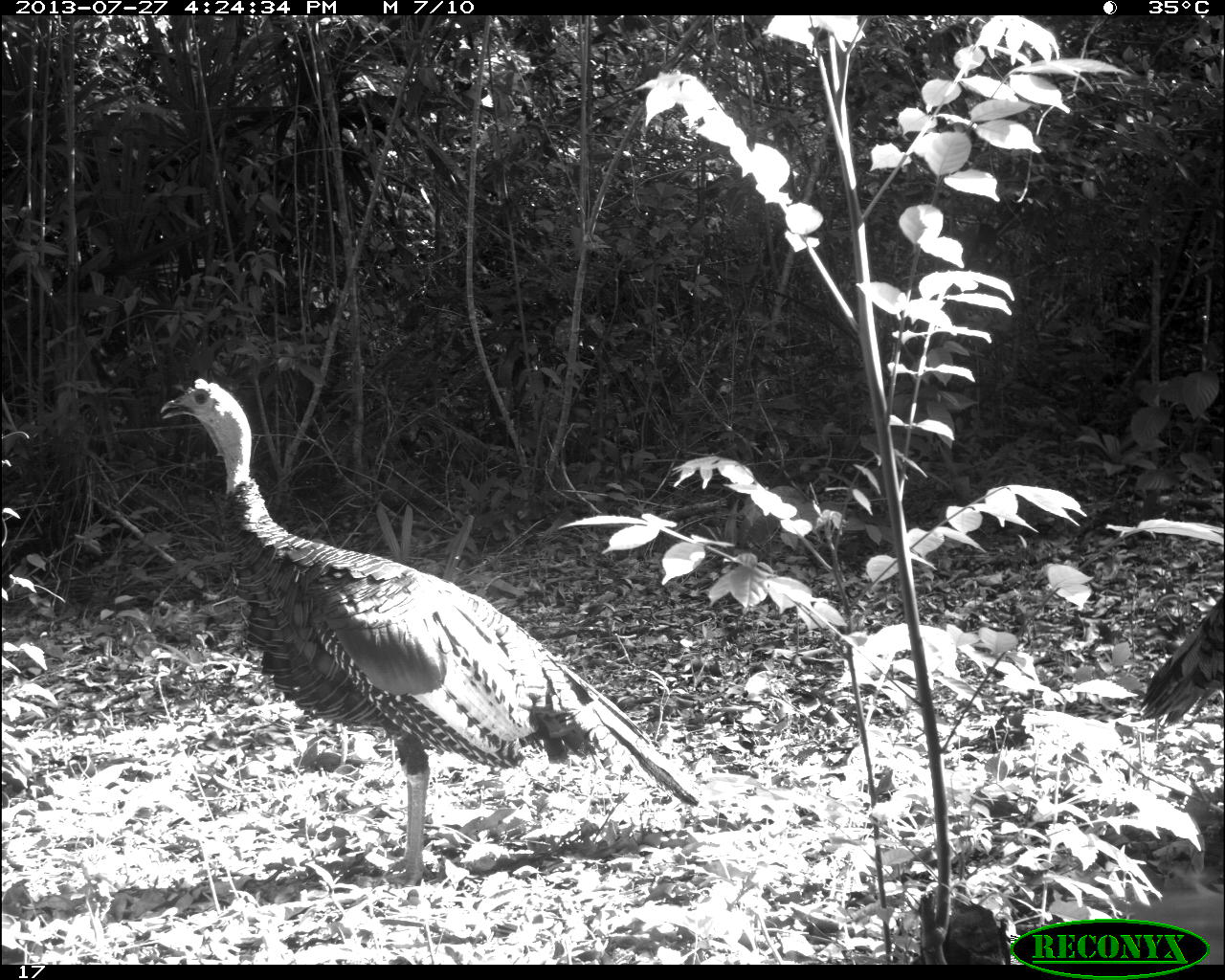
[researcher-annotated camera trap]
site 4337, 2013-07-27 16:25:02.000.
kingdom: Animalia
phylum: Chordata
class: Aves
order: Galliformes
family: Phasianidae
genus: Meleagris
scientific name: Meleagris ocellata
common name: ocellated turkey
Meleagris ocellata (ocellated turkey), count 1.